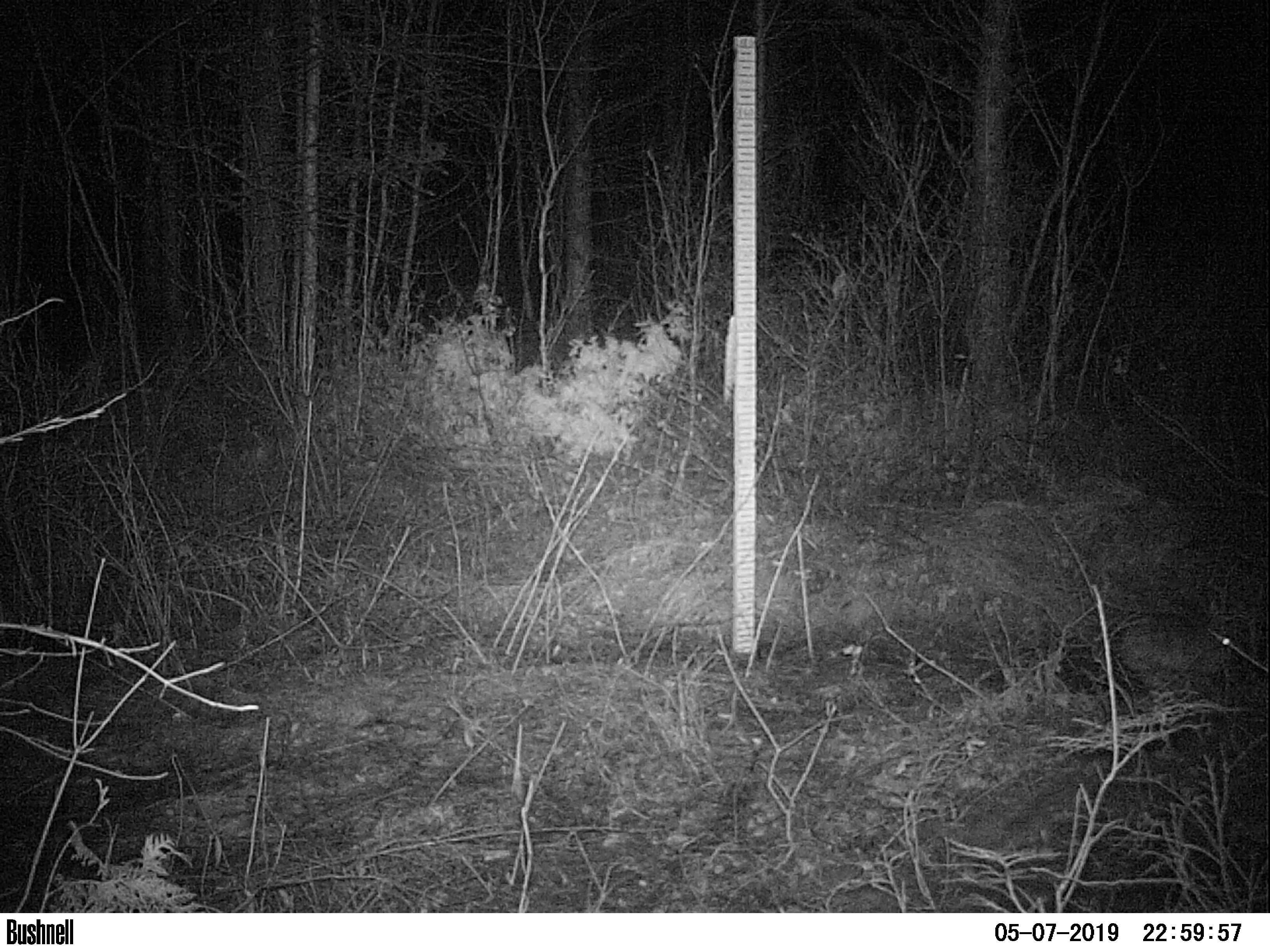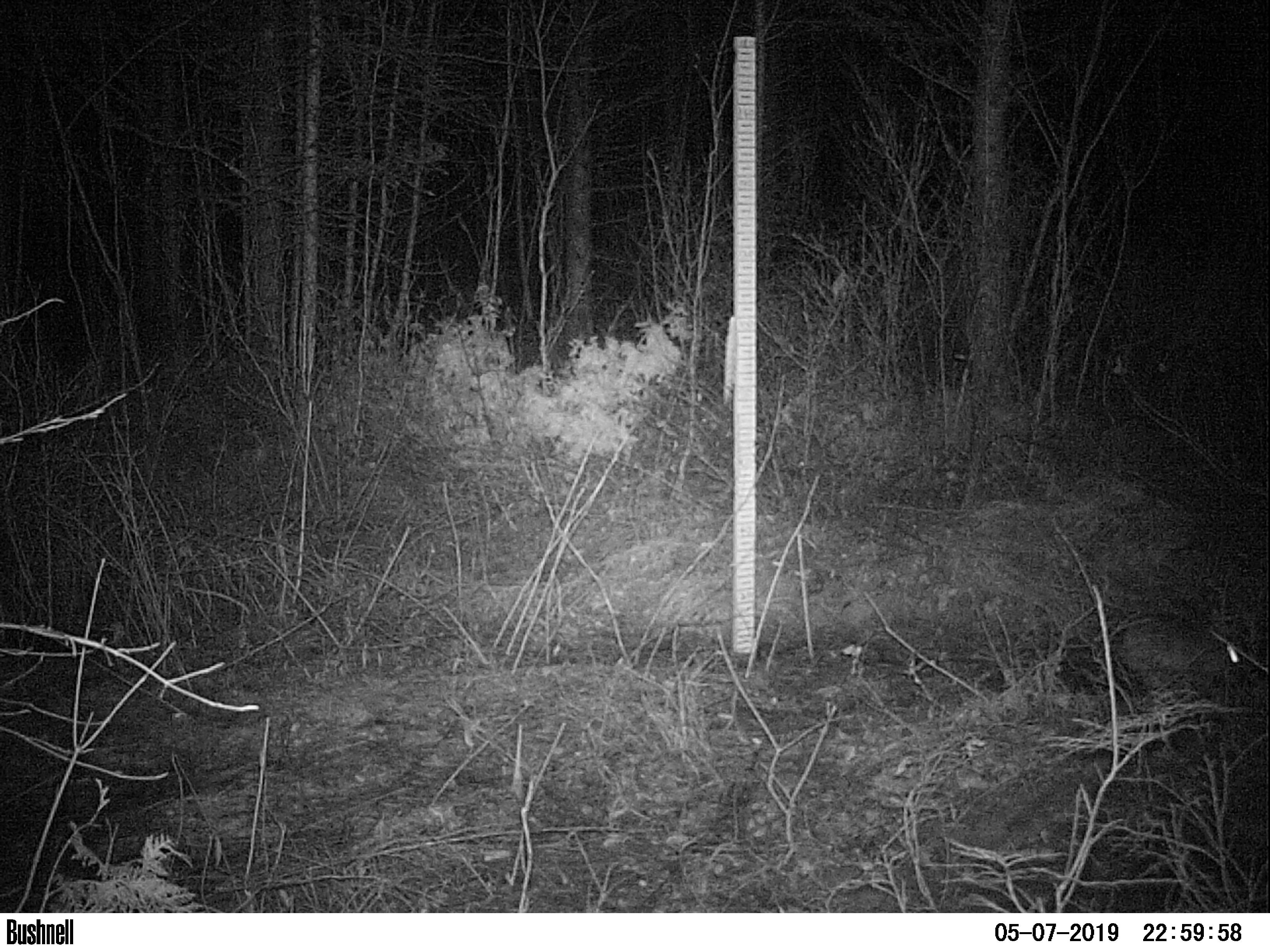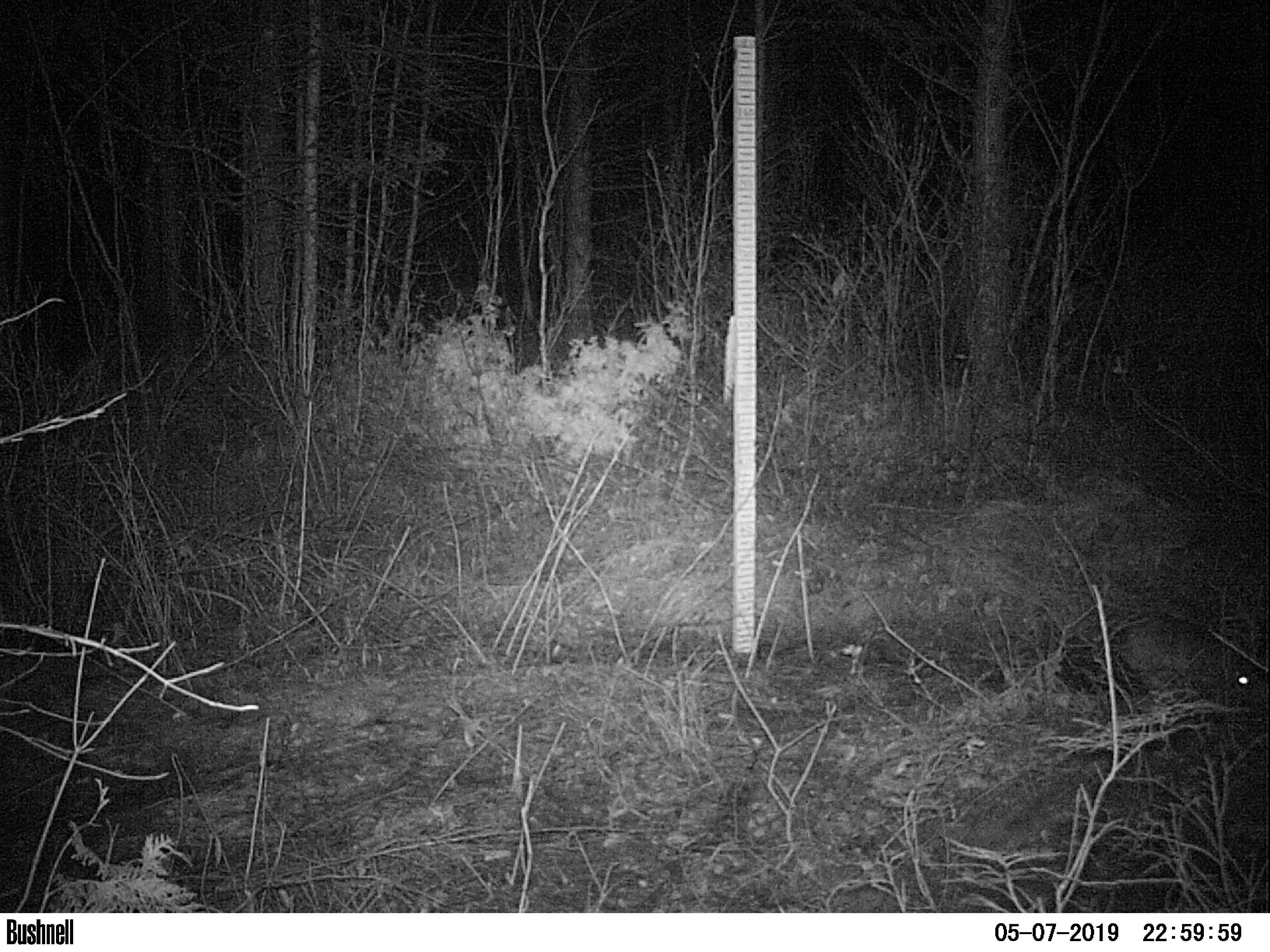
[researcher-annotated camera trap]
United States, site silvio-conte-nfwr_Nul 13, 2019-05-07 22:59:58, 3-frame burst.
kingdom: Animalia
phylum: Chordata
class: Mammalia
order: Lagomorpha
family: Leporidae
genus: Lepus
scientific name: Lepus americanus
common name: snowshoe hare